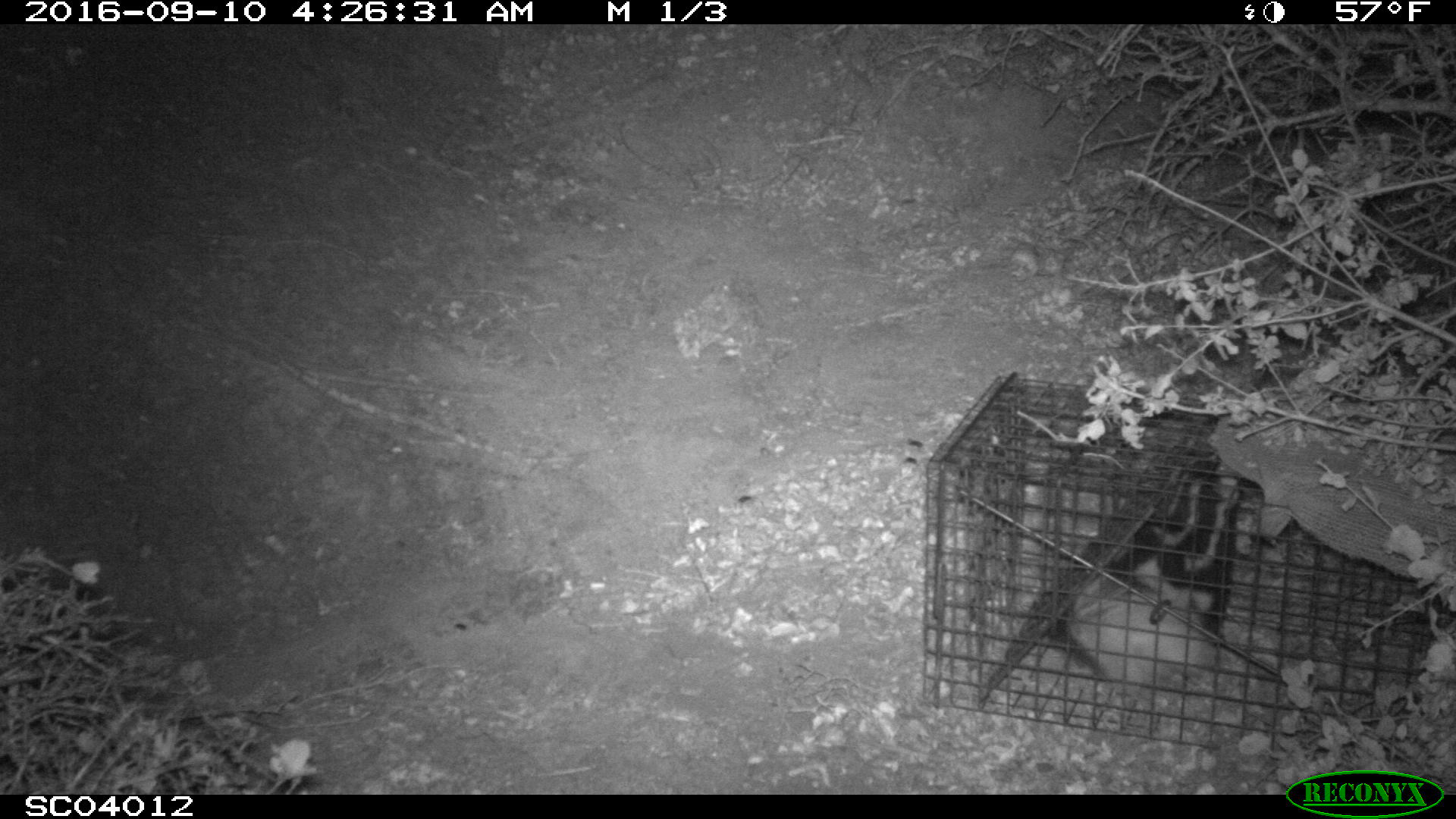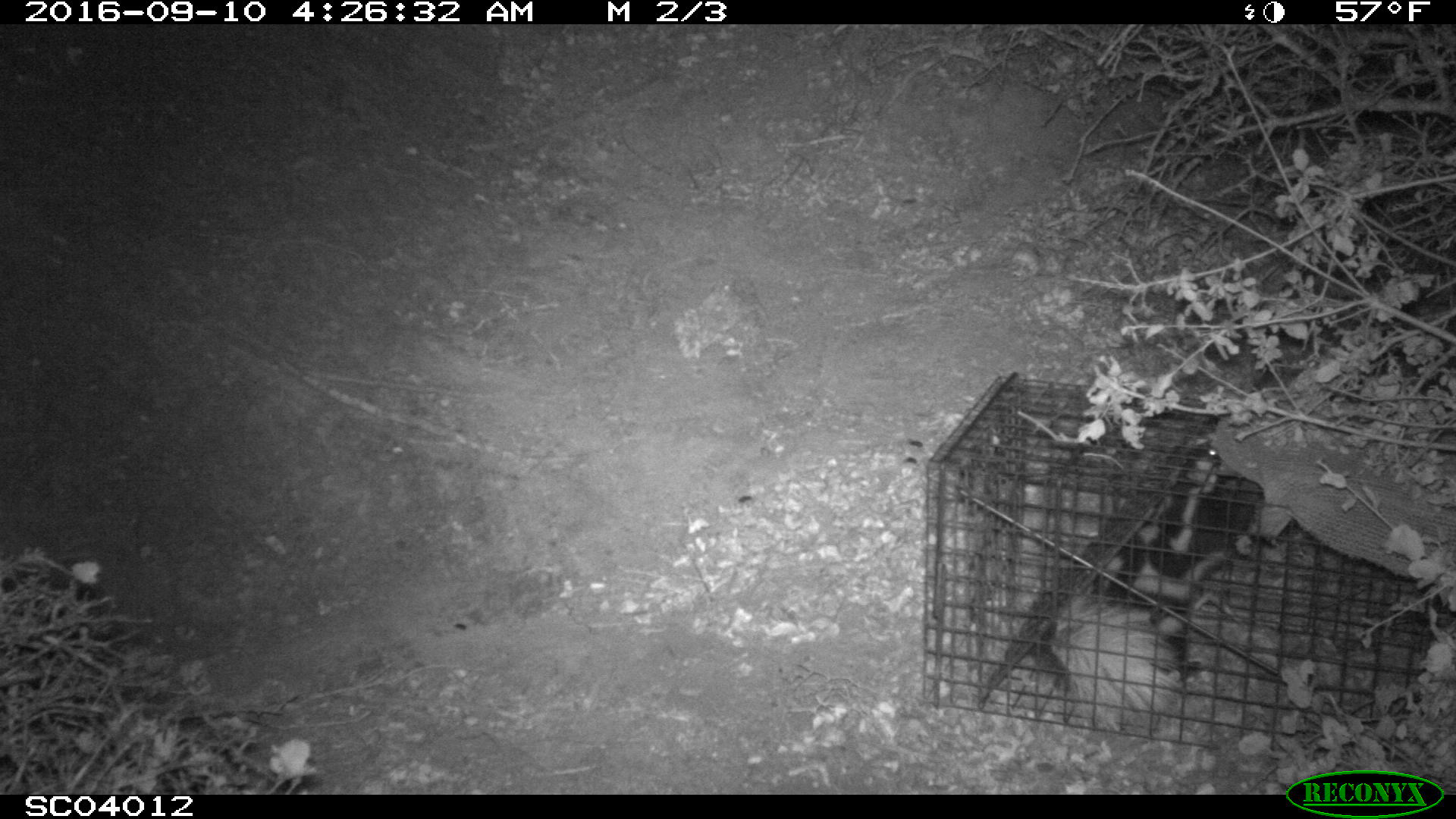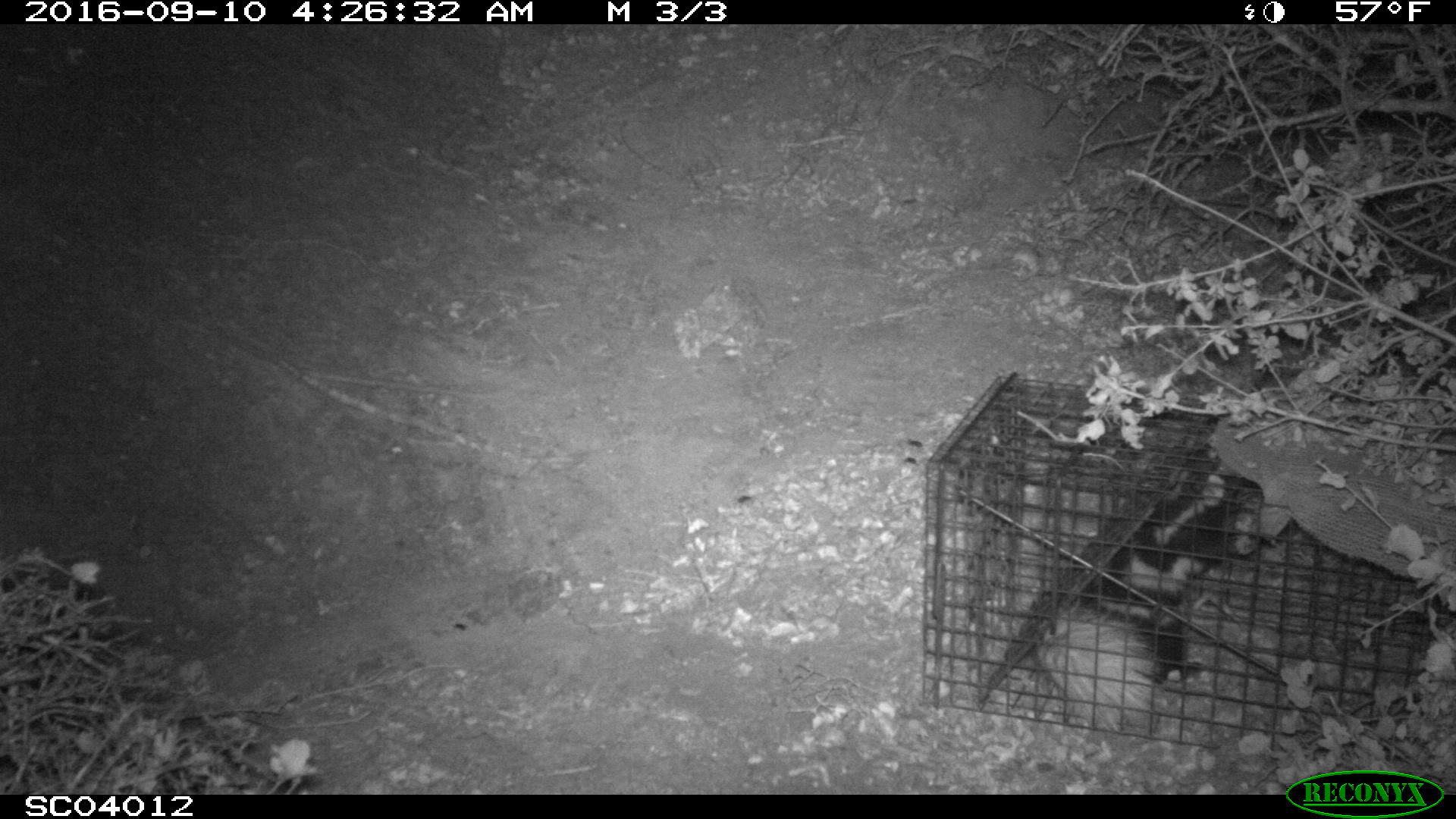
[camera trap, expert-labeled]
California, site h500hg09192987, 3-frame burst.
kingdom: Animalia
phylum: Chordata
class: Mammalia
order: Carnivora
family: Mephitidae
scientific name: Mephitidae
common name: skunk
Skunk (Mephitidae).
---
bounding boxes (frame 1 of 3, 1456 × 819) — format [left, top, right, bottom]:
skunk: [1031, 455, 1263, 678]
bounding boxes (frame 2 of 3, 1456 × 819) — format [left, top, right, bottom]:
skunk: [1028, 442, 1263, 730]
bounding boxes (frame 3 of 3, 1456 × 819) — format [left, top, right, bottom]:
skunk: [1030, 446, 1298, 735]